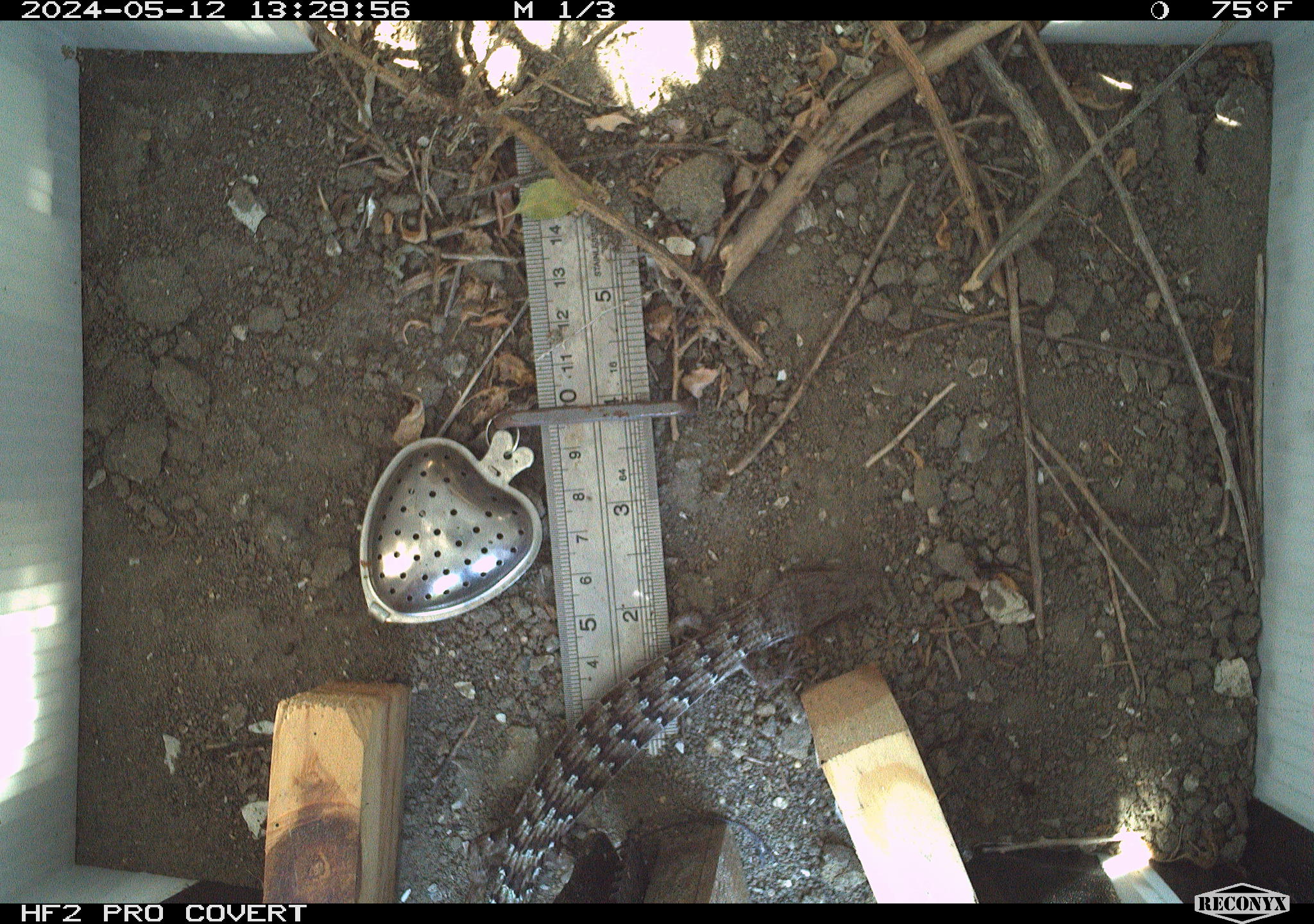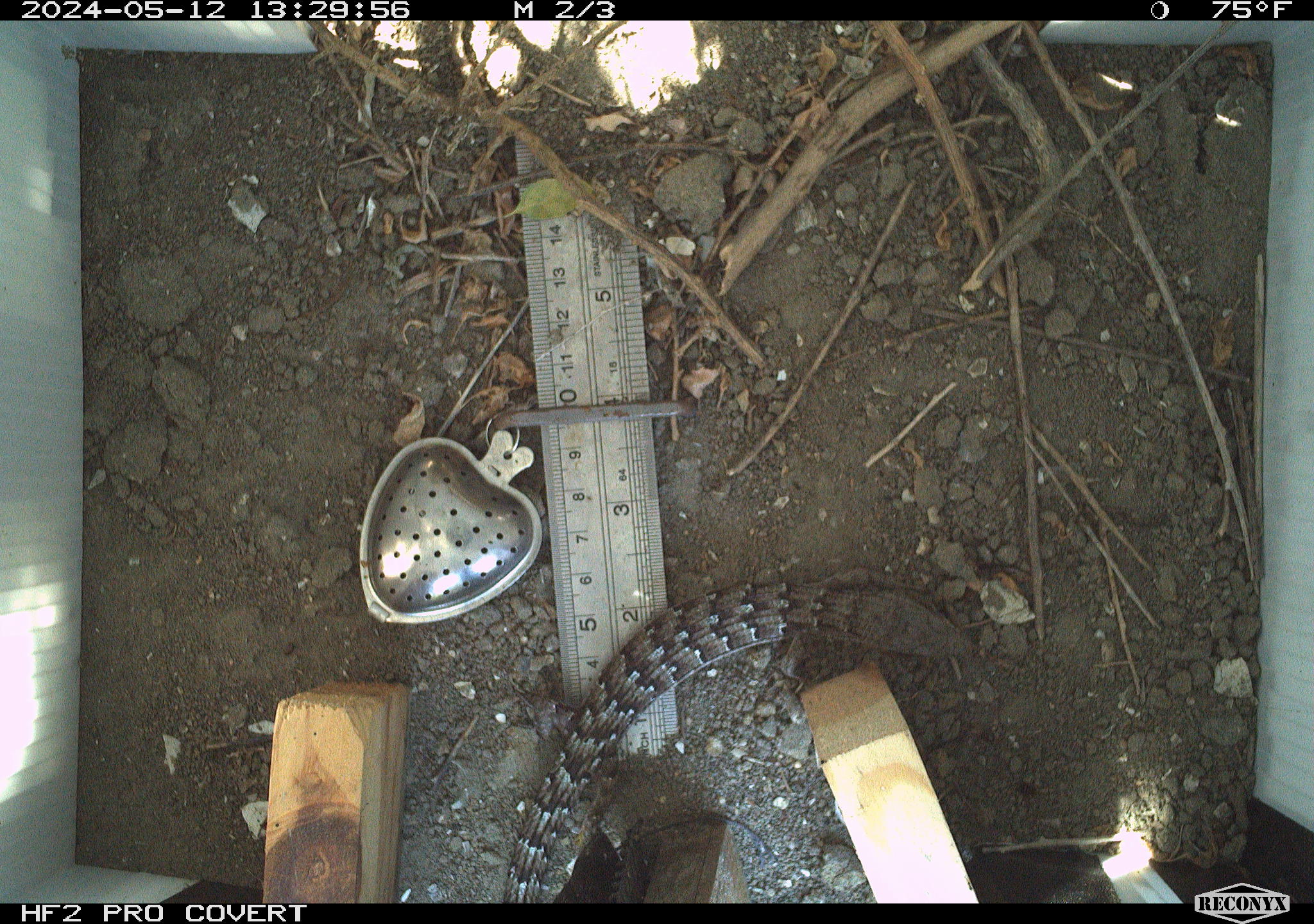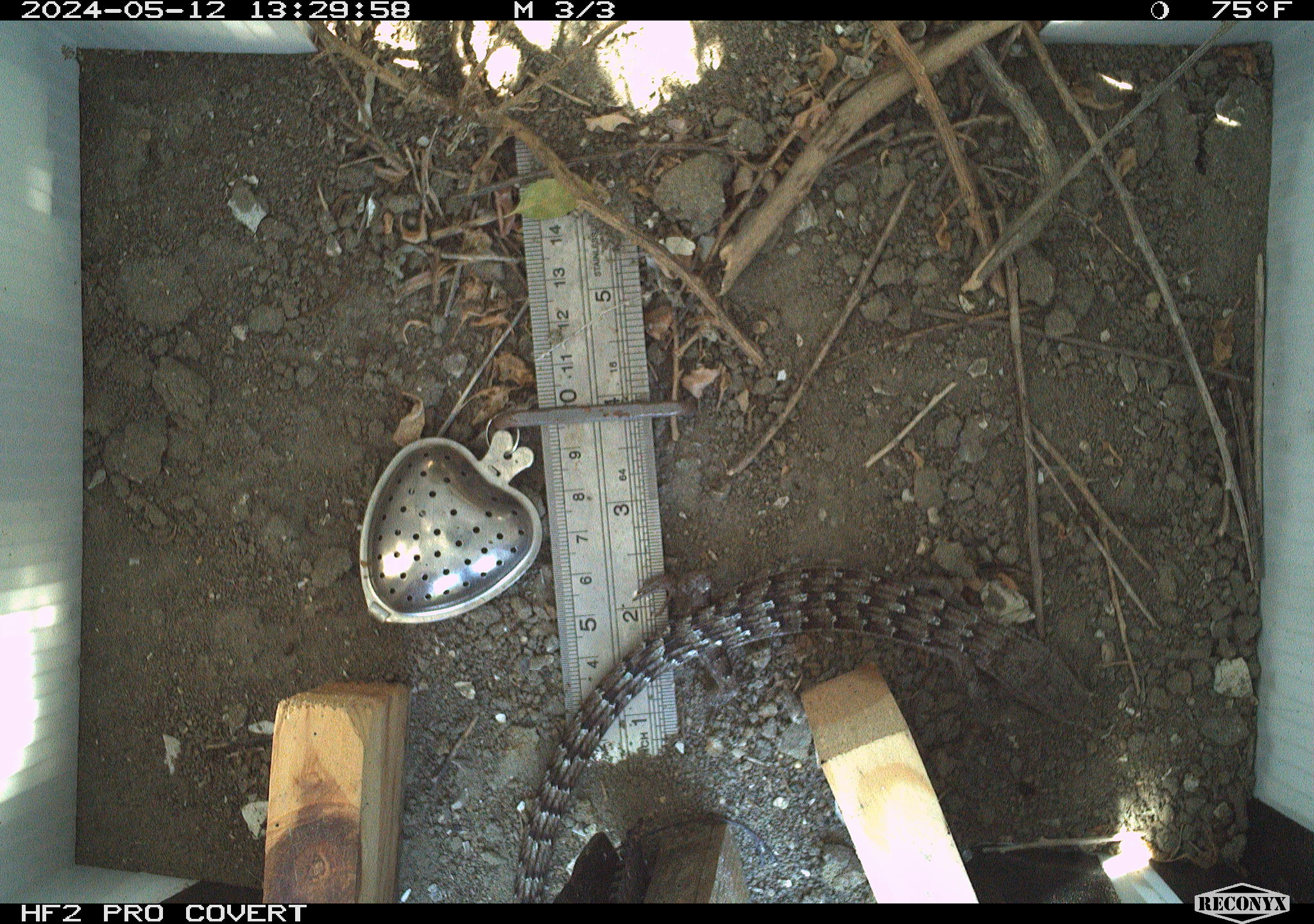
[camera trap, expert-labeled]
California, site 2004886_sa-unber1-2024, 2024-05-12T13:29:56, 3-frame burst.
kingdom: Animalia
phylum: Chordata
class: Reptilia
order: Squamata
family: Anguidae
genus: Elgaria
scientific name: Elgaria multicarinata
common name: southern alligator lizard